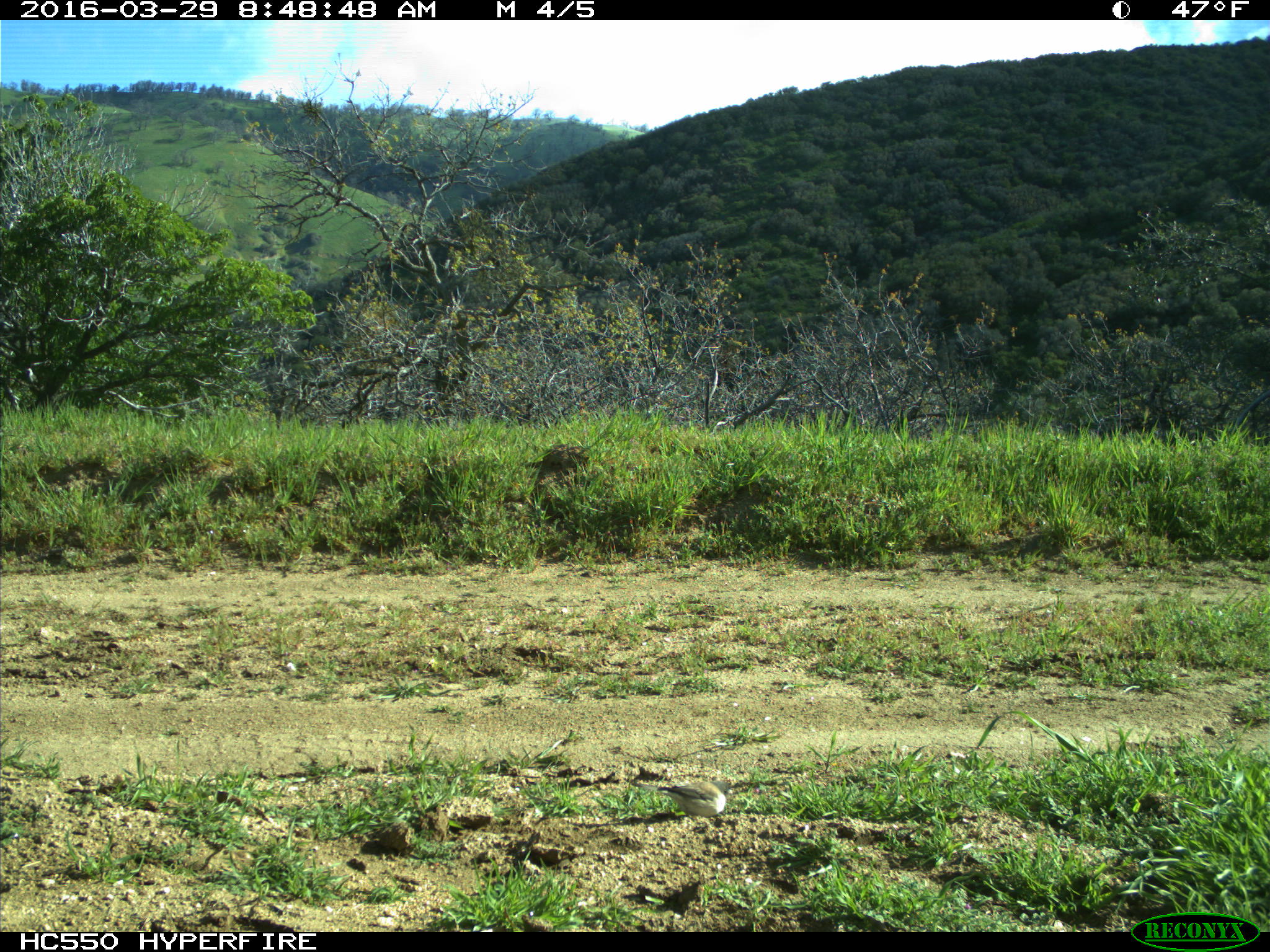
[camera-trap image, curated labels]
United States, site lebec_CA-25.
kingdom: Animalia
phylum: Chordata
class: Aves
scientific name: Aves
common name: birds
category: unidentified bird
Unidentified bird (birds) (Aves).